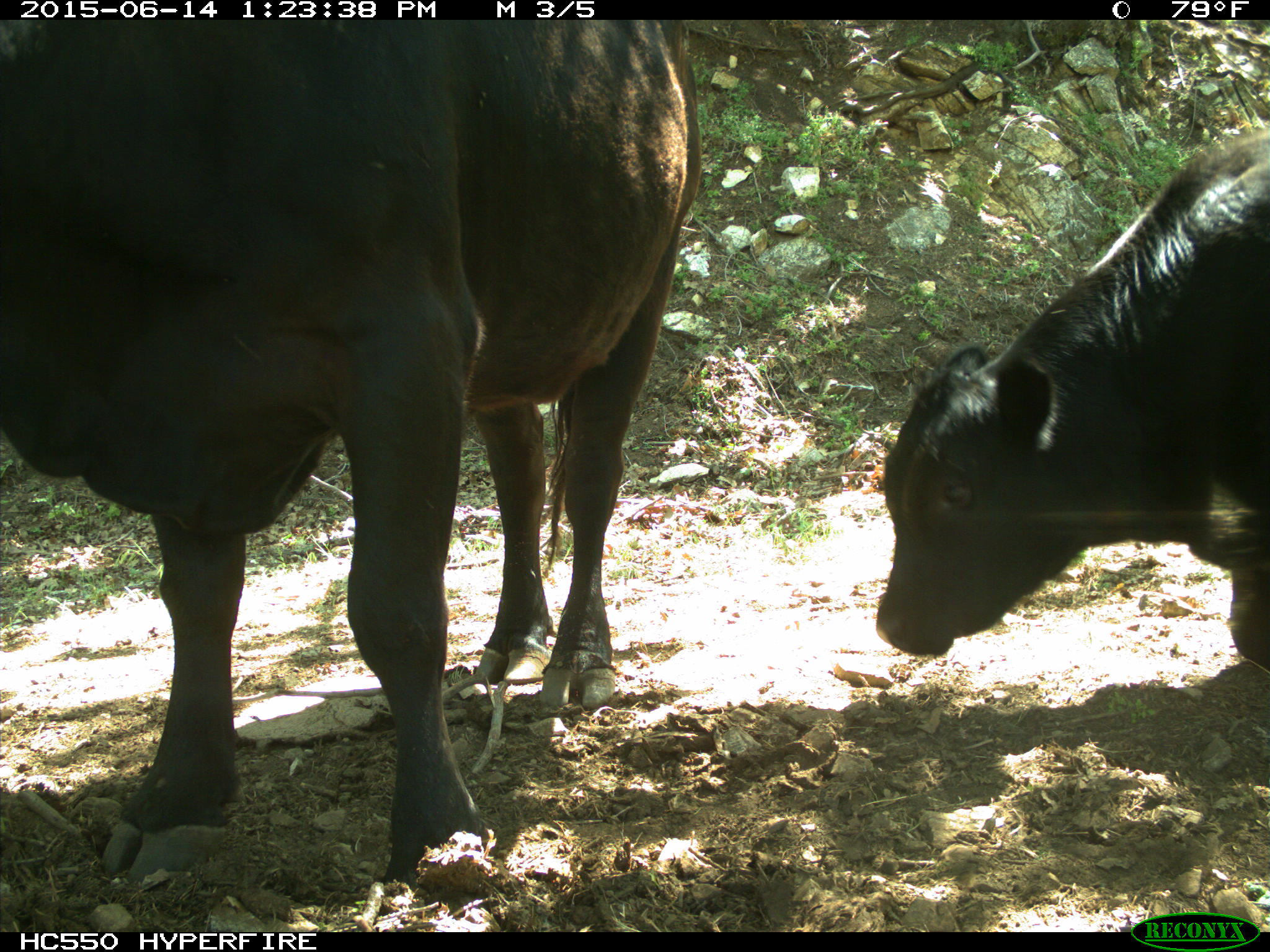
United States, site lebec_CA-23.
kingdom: Animalia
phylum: Chordata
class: Mammalia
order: Artiodactyla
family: Bovidae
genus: Bos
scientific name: Bos taurus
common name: domestic cow